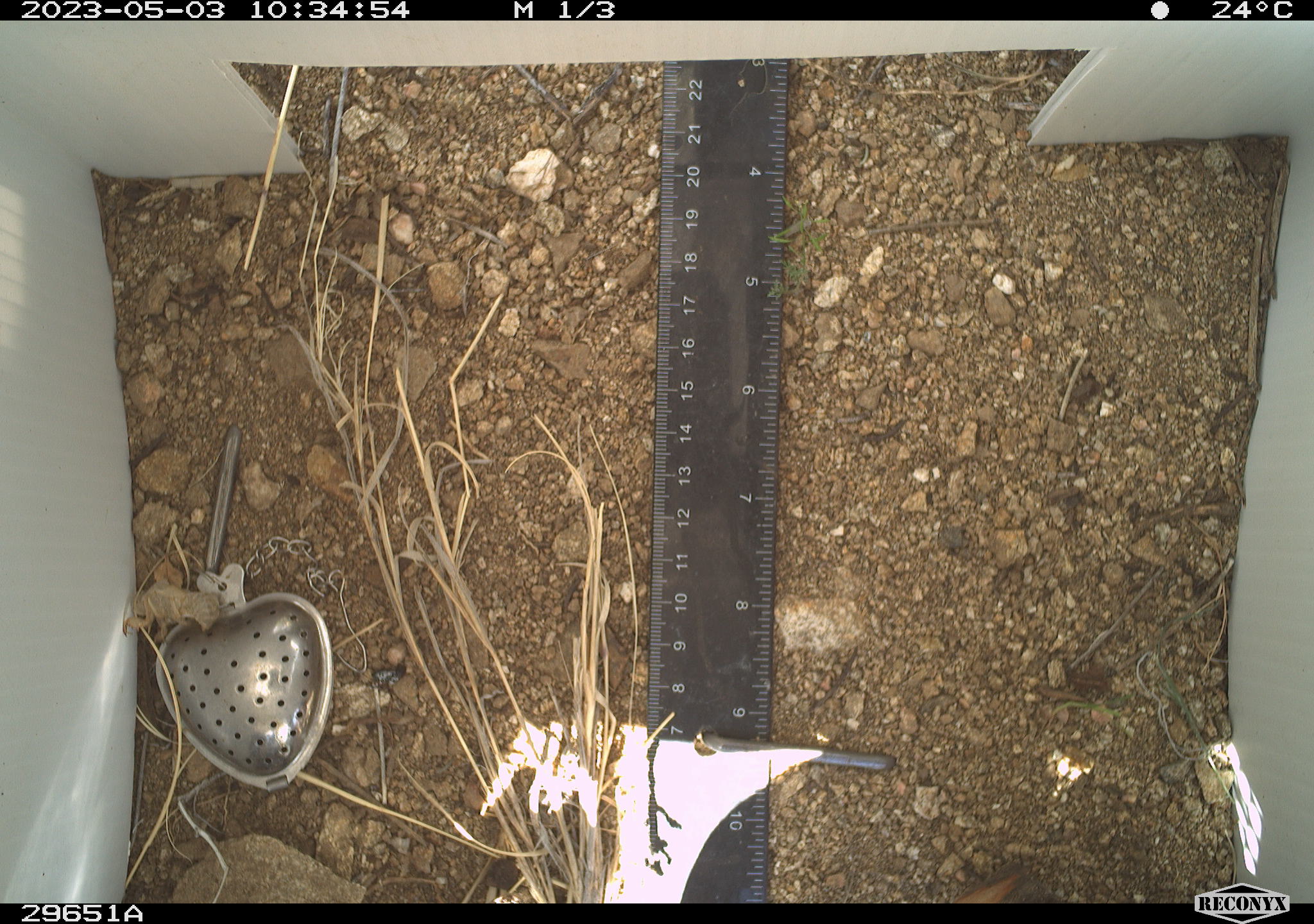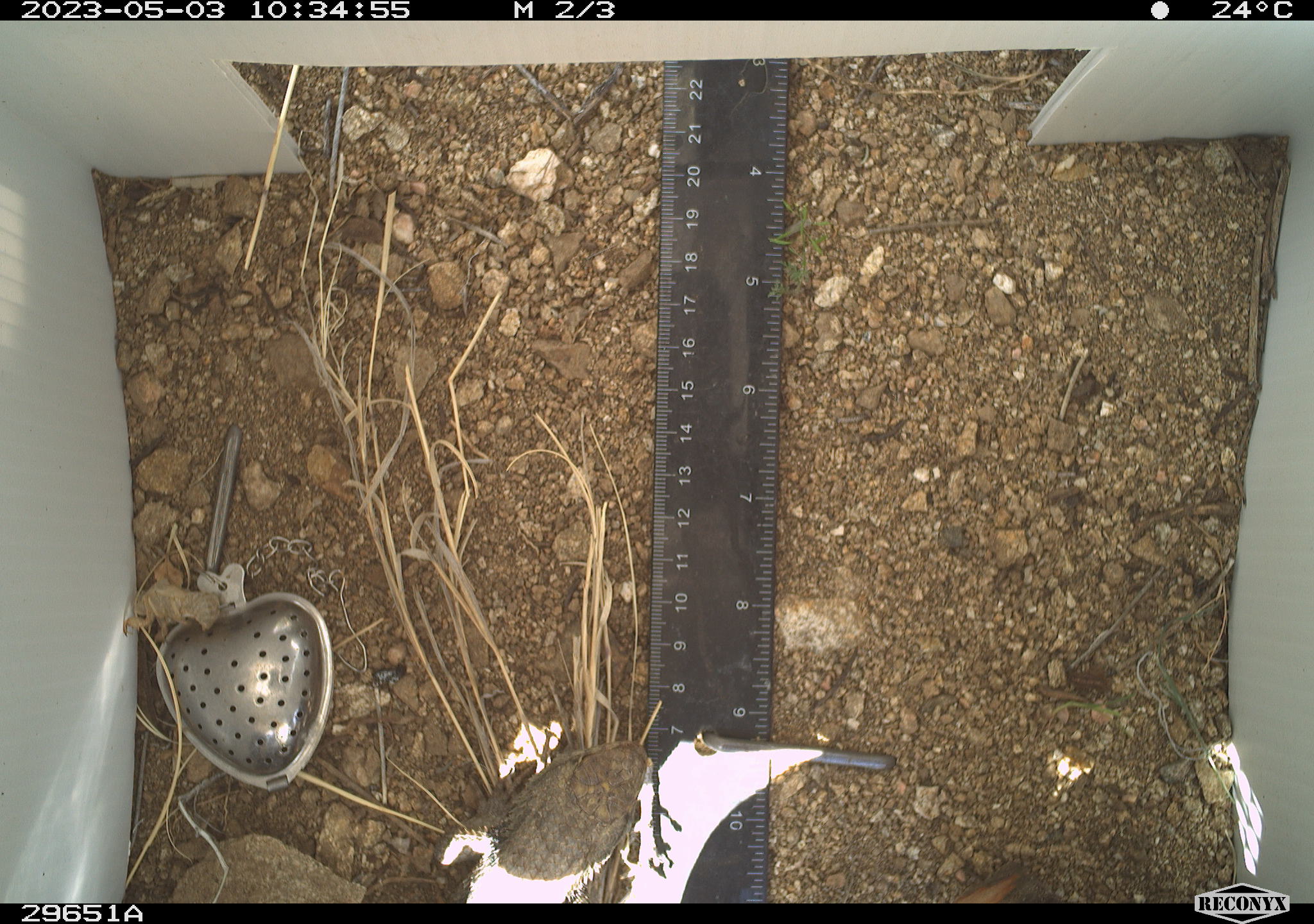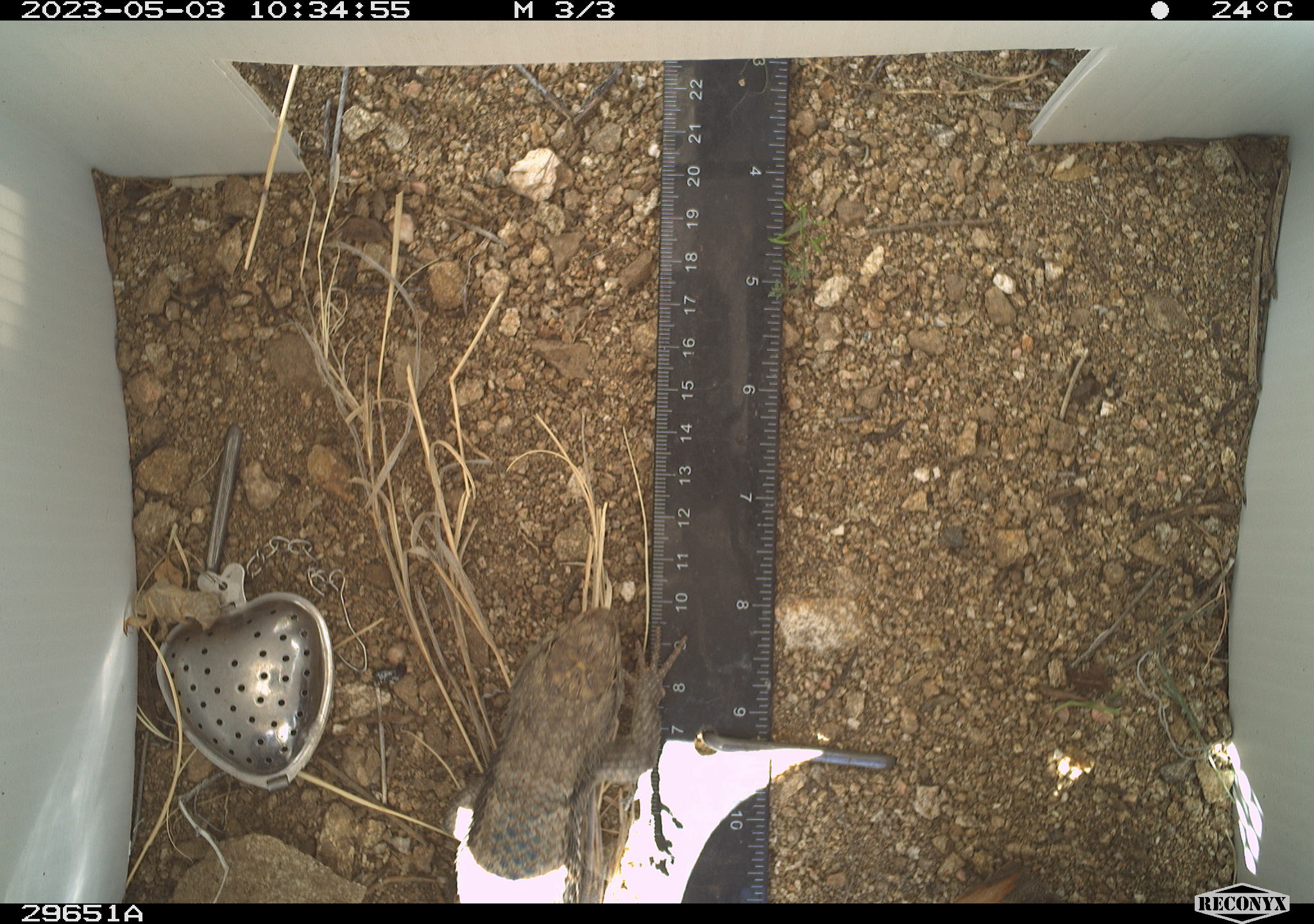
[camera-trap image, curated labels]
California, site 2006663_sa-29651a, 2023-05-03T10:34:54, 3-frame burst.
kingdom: Animalia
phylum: Chordata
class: Reptilia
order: Squamata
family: Phrynosomatidae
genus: Sceloporus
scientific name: Sceloporus uniformis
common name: yellow-backed spiny lizard